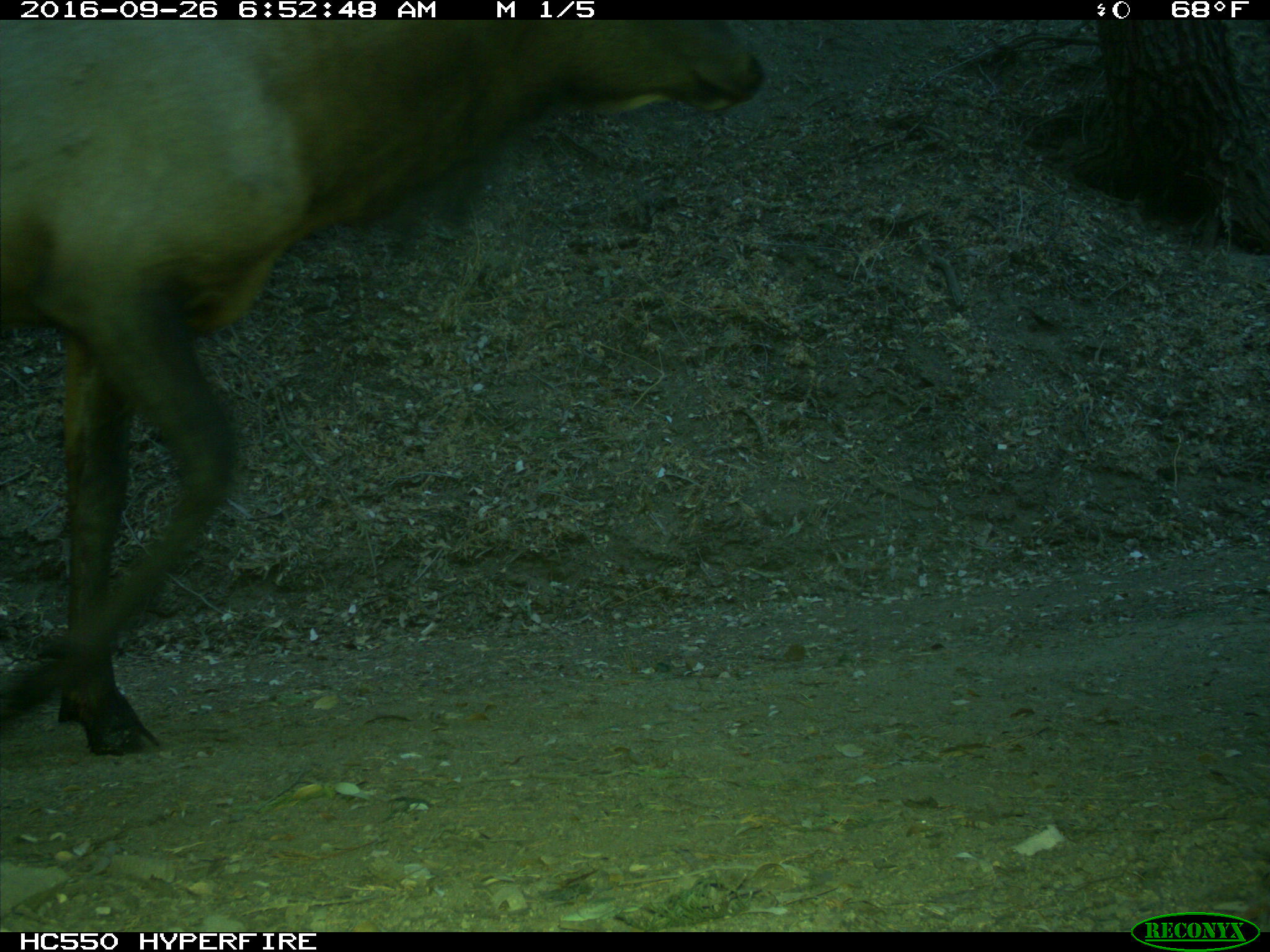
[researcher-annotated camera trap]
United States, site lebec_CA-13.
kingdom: Animalia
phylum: Chordata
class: Mammalia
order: Artiodactyla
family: Cervidae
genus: Cervus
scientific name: Cervus canadensis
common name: elk